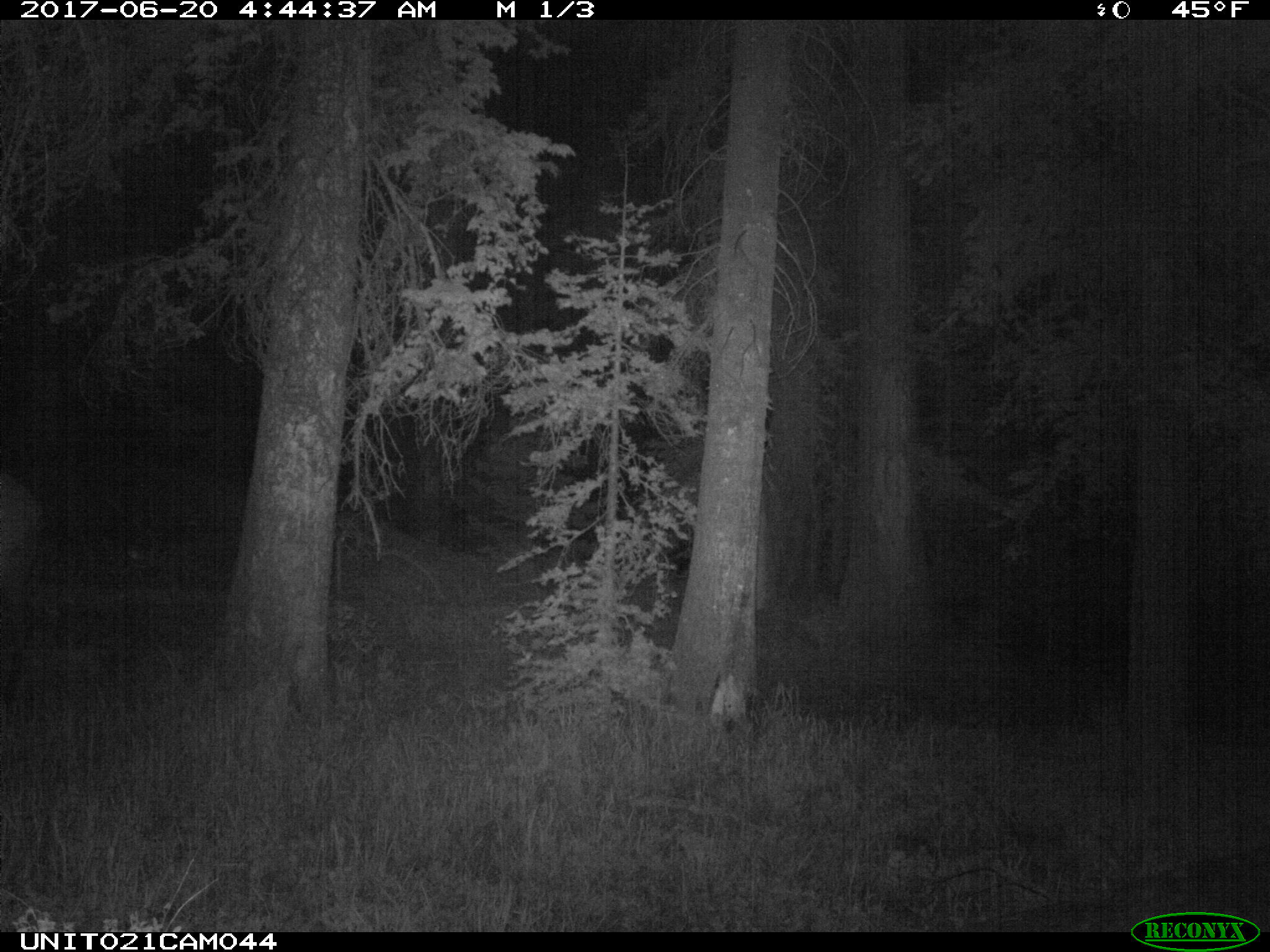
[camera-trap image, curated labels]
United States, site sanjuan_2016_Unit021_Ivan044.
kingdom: Animalia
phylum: Chordata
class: Mammalia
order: Artiodactyla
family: Cervidae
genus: Cervus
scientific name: Cervus elaphus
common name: red deer